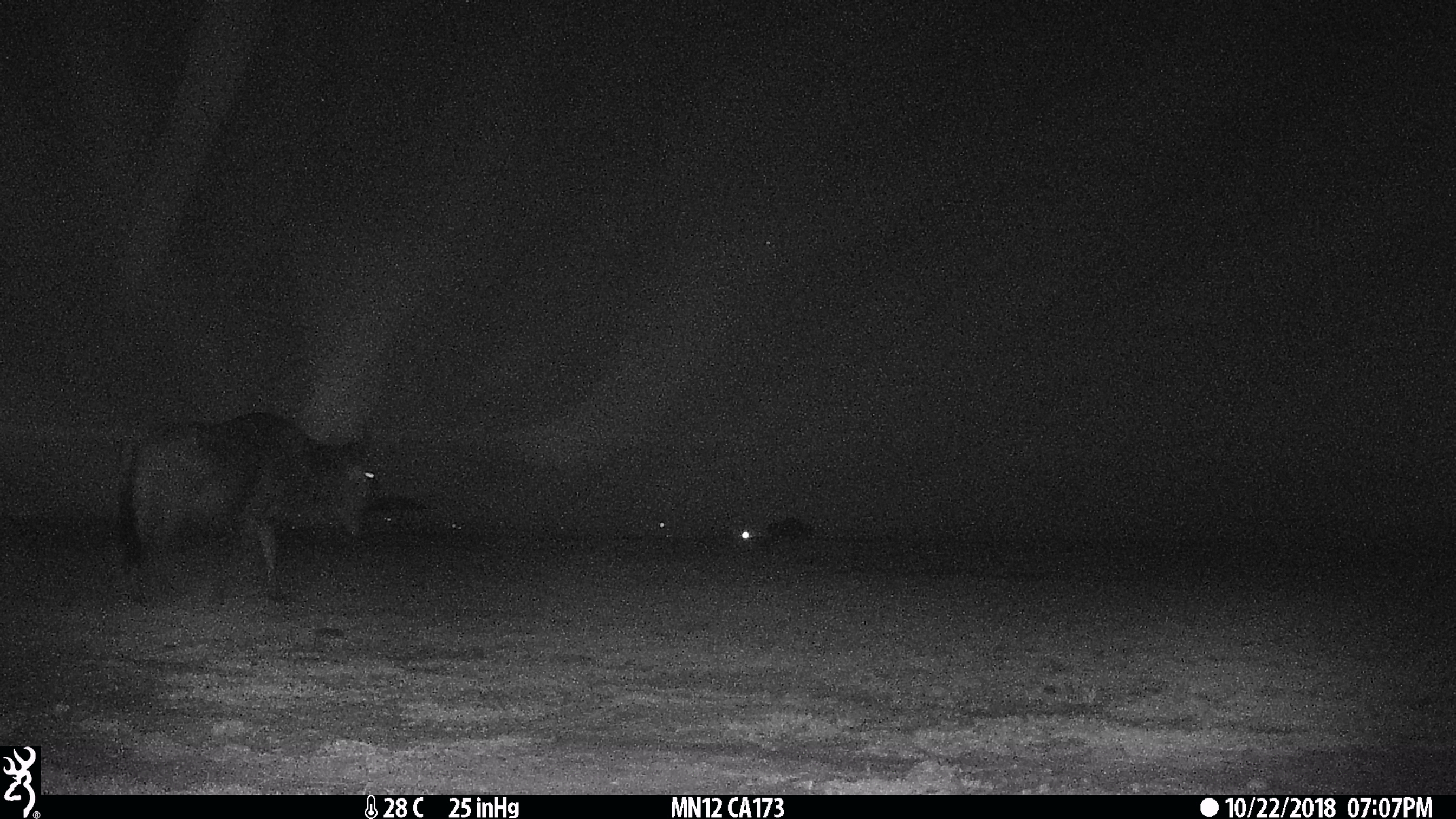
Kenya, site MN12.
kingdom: Animalia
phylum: Chordata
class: Mammalia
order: Artiodactyla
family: Bovidae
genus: Connochaetes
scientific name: Connochaetes taurinus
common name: blue wildebeest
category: wildebeest